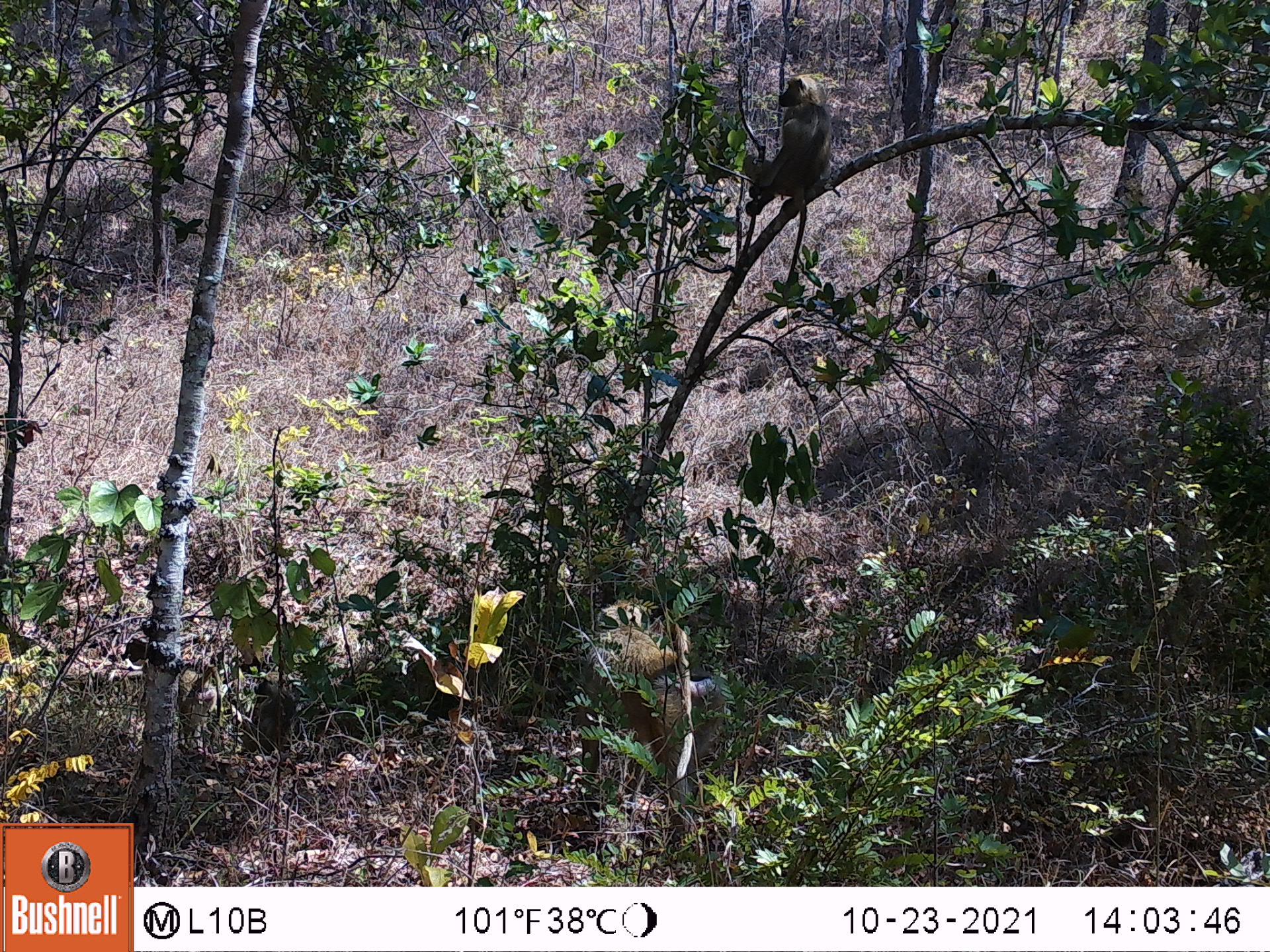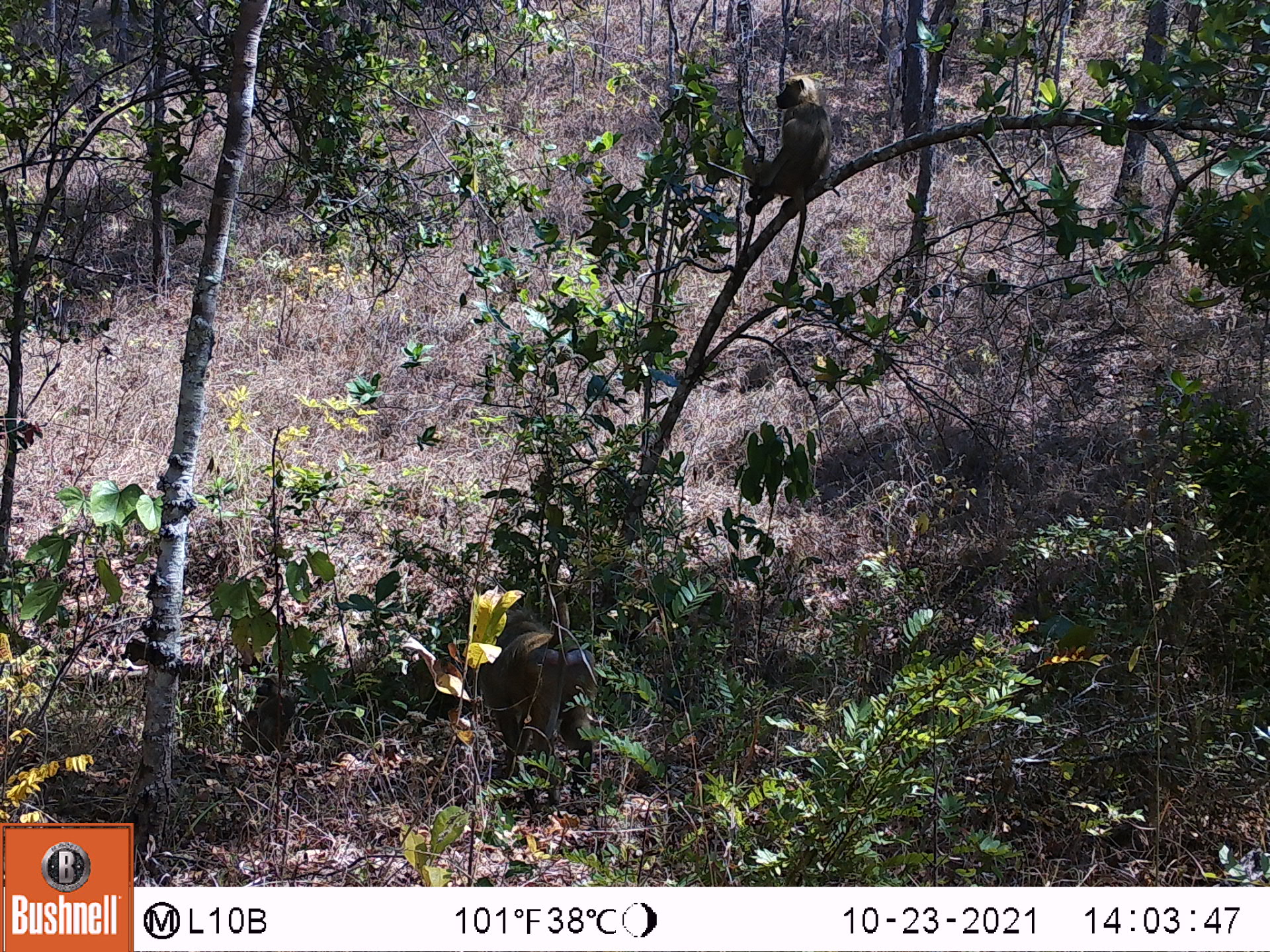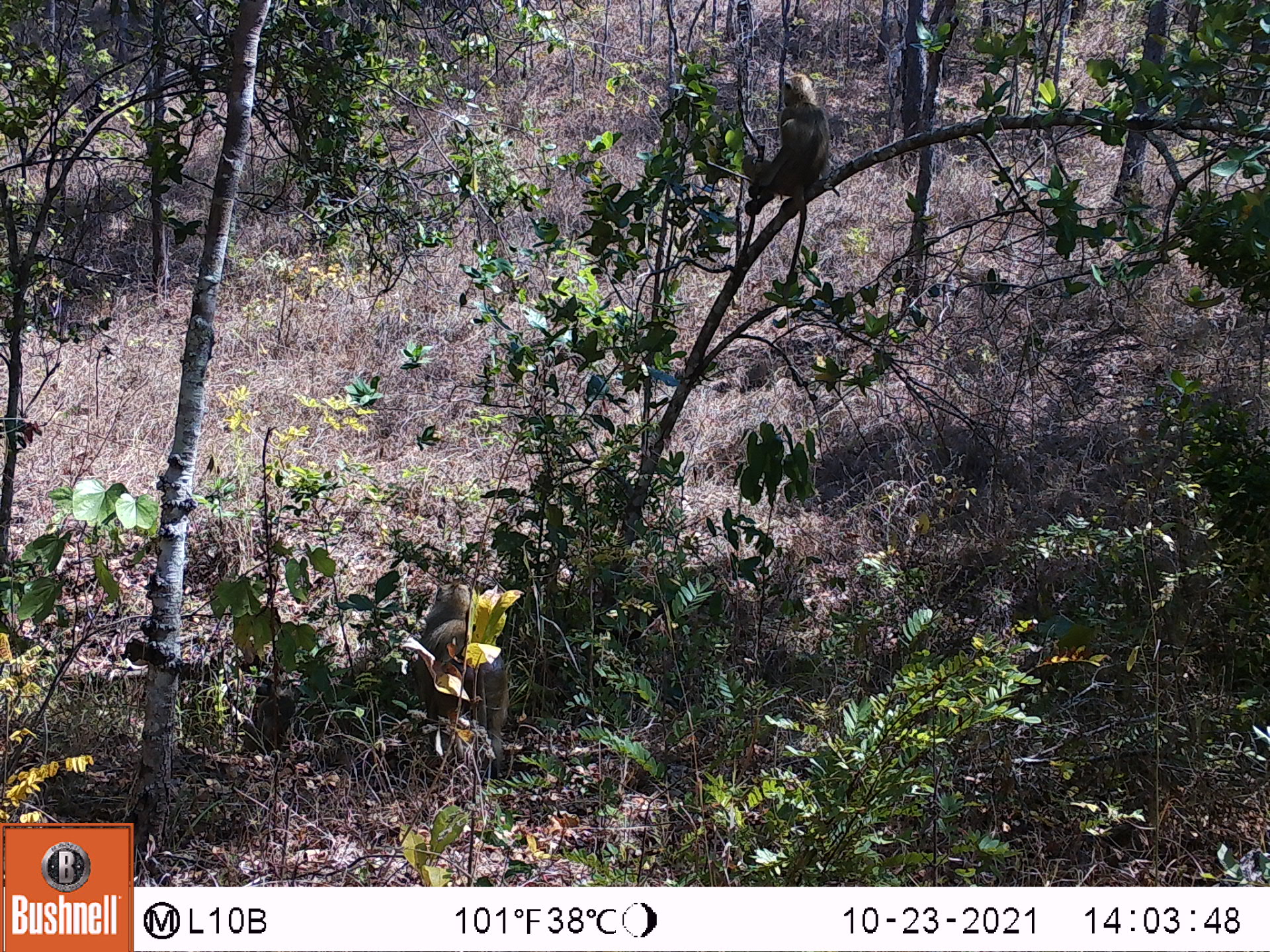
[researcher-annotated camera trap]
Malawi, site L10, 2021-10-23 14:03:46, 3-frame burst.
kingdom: Animalia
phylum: Chordata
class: Mammalia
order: Primates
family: Cercopithecidae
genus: Papio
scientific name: Papio cynocephalus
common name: yellow baboon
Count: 2.